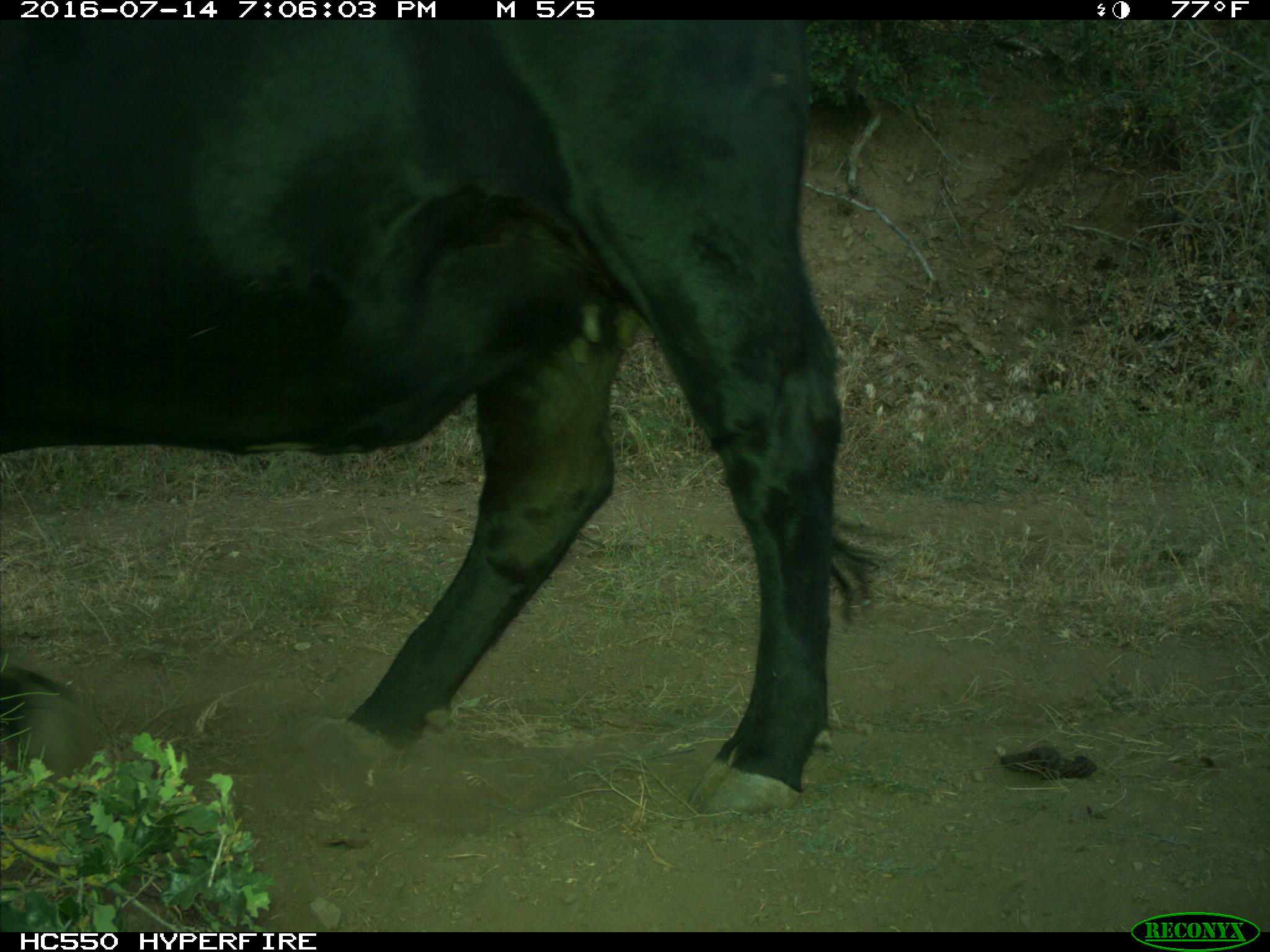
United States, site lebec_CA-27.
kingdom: Animalia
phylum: Chordata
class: Mammalia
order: Artiodactyla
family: Bovidae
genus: Bos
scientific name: Bos taurus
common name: domestic cow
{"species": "Bos taurus (domestic cow)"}